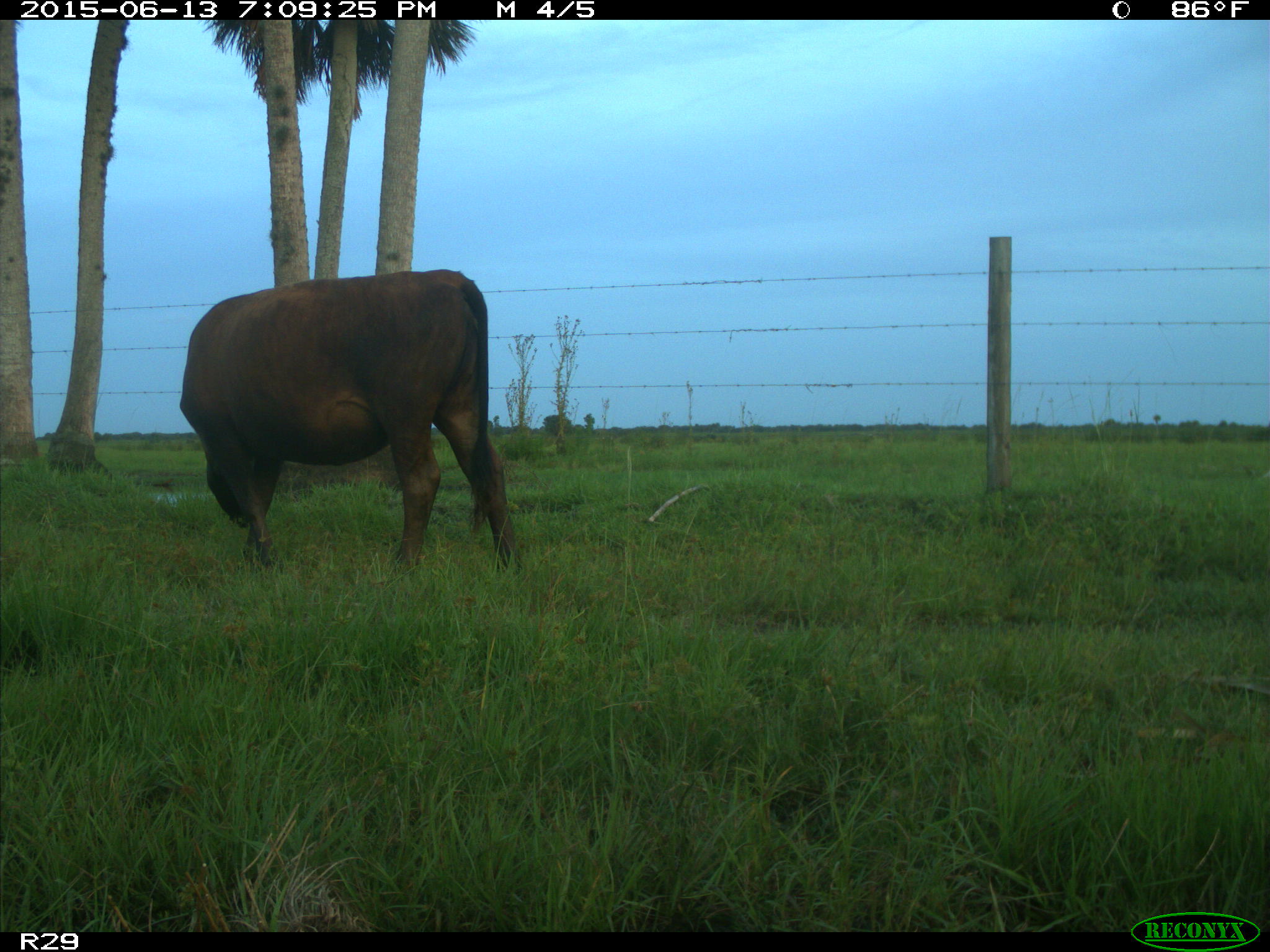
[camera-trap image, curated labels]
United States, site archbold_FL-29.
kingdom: Animalia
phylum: Chordata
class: Mammalia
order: Artiodactyla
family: Bovidae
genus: Bos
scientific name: Bos taurus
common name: domestic cow